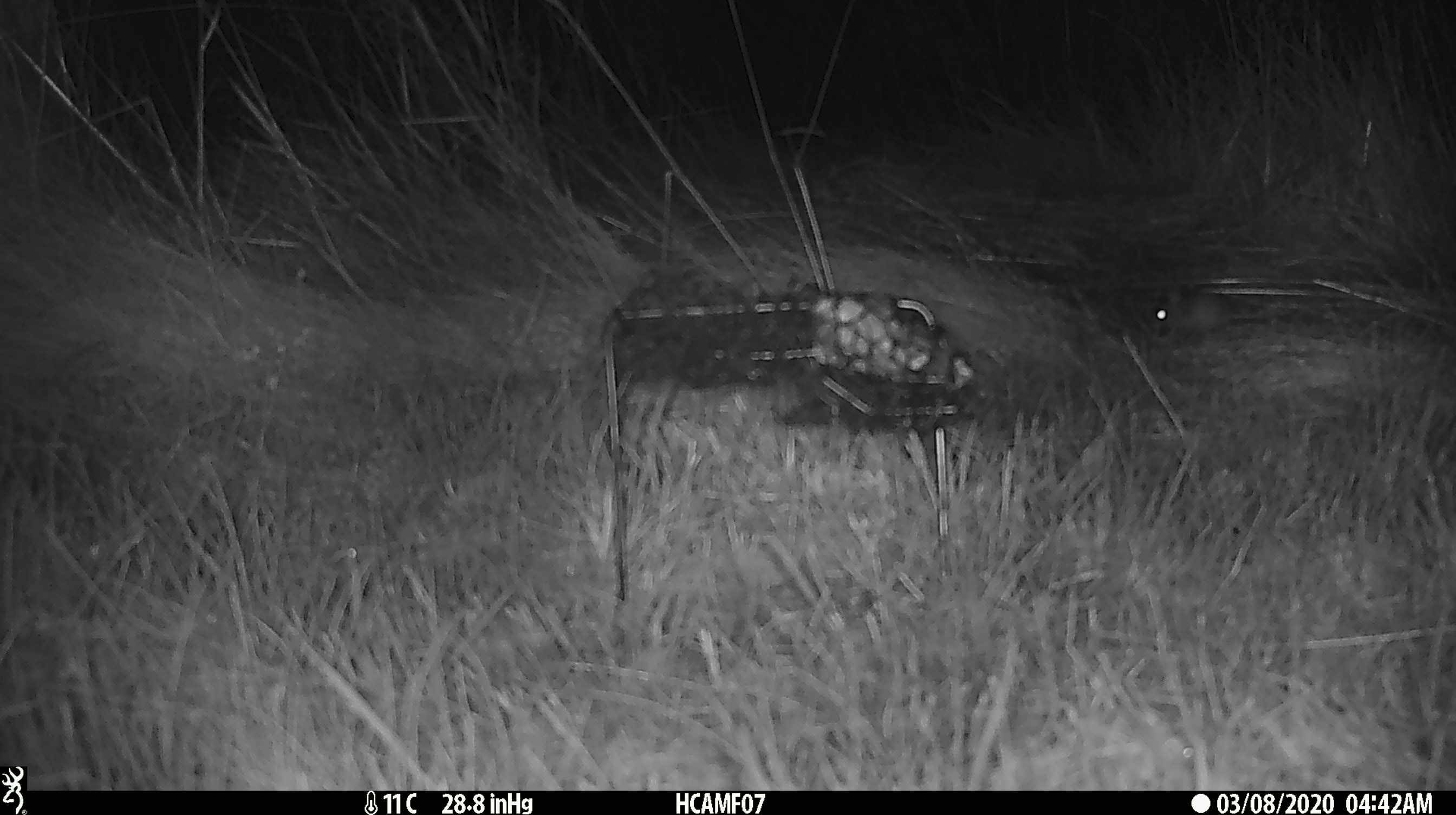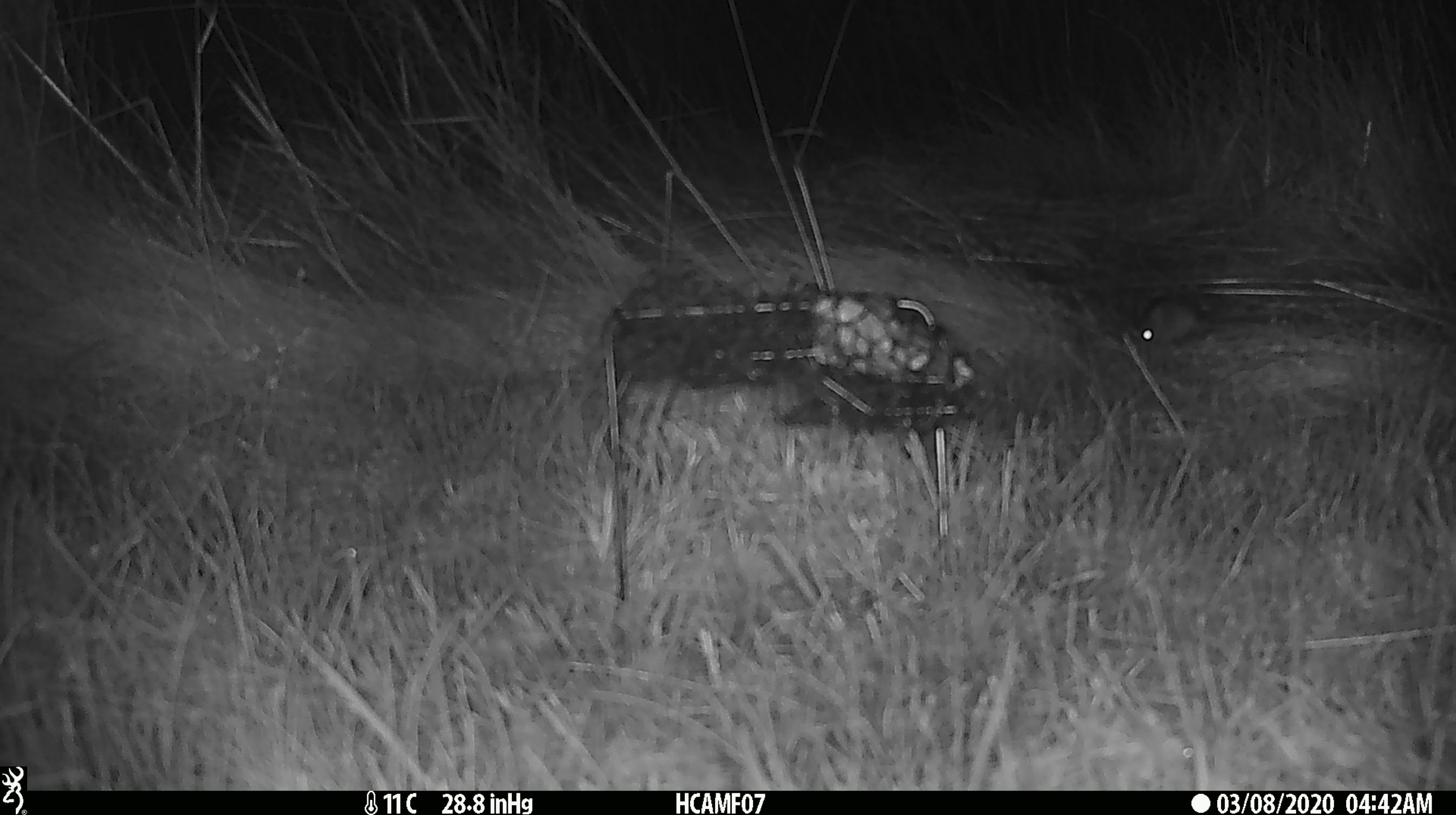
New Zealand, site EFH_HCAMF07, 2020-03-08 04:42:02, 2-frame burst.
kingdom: Animalia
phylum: Chordata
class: Mammalia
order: Rodentia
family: Muridae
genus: Mus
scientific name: Mus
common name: mouse